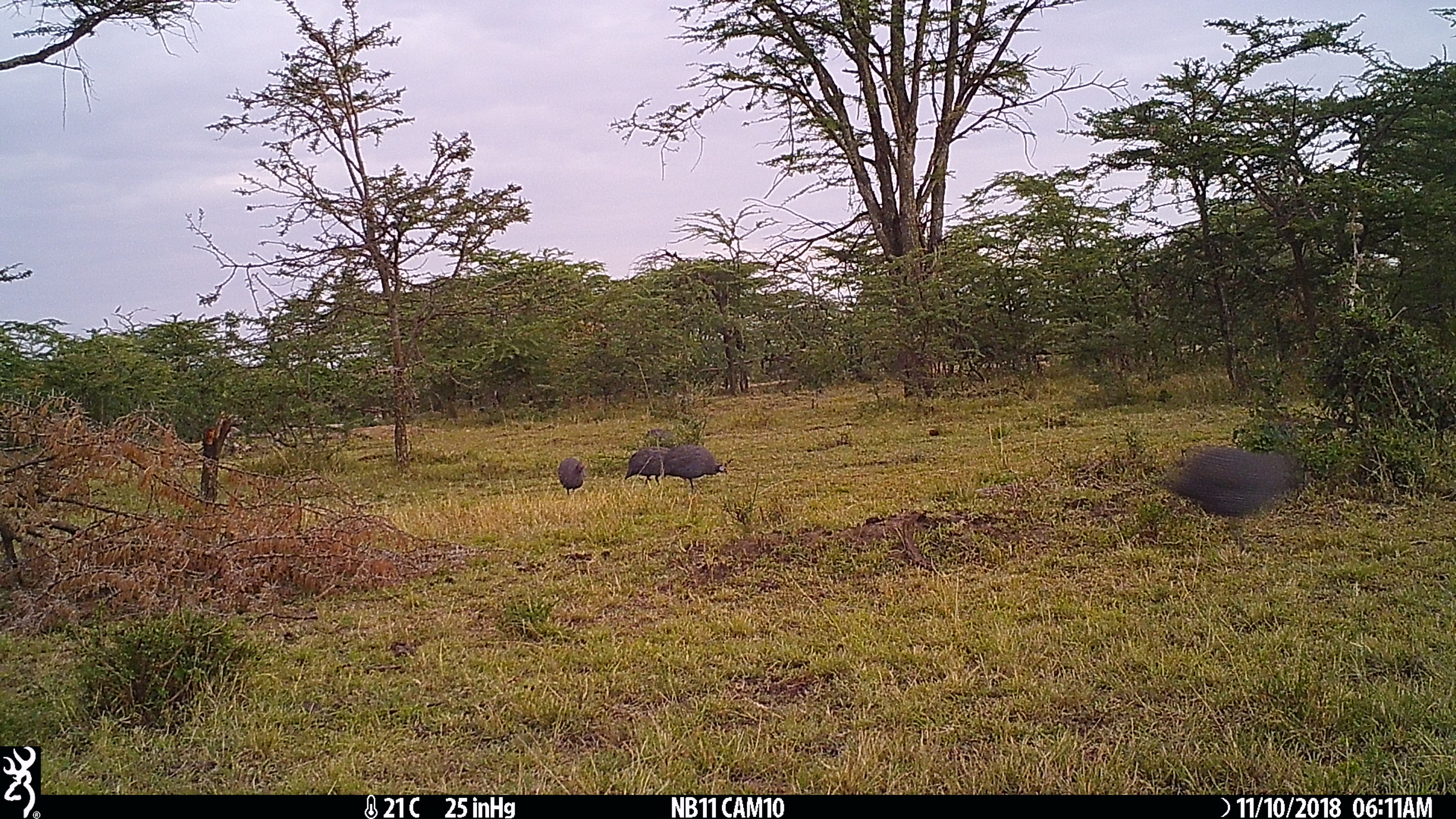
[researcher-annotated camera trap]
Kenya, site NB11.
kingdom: Animalia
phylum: Chordata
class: Aves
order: Galliformes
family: Numididae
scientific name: Numididae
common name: guineafowl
Guineafowl (Numididae).